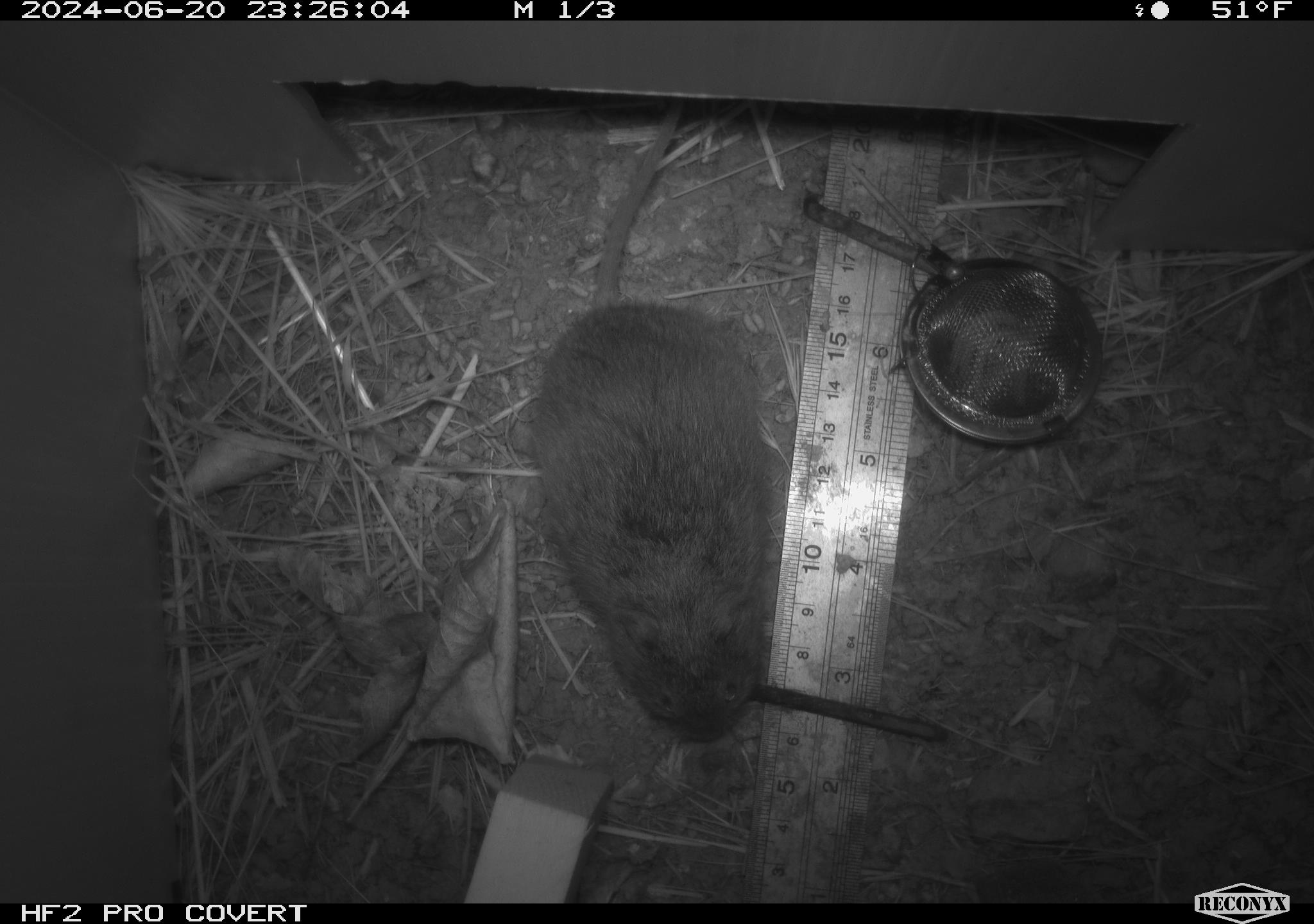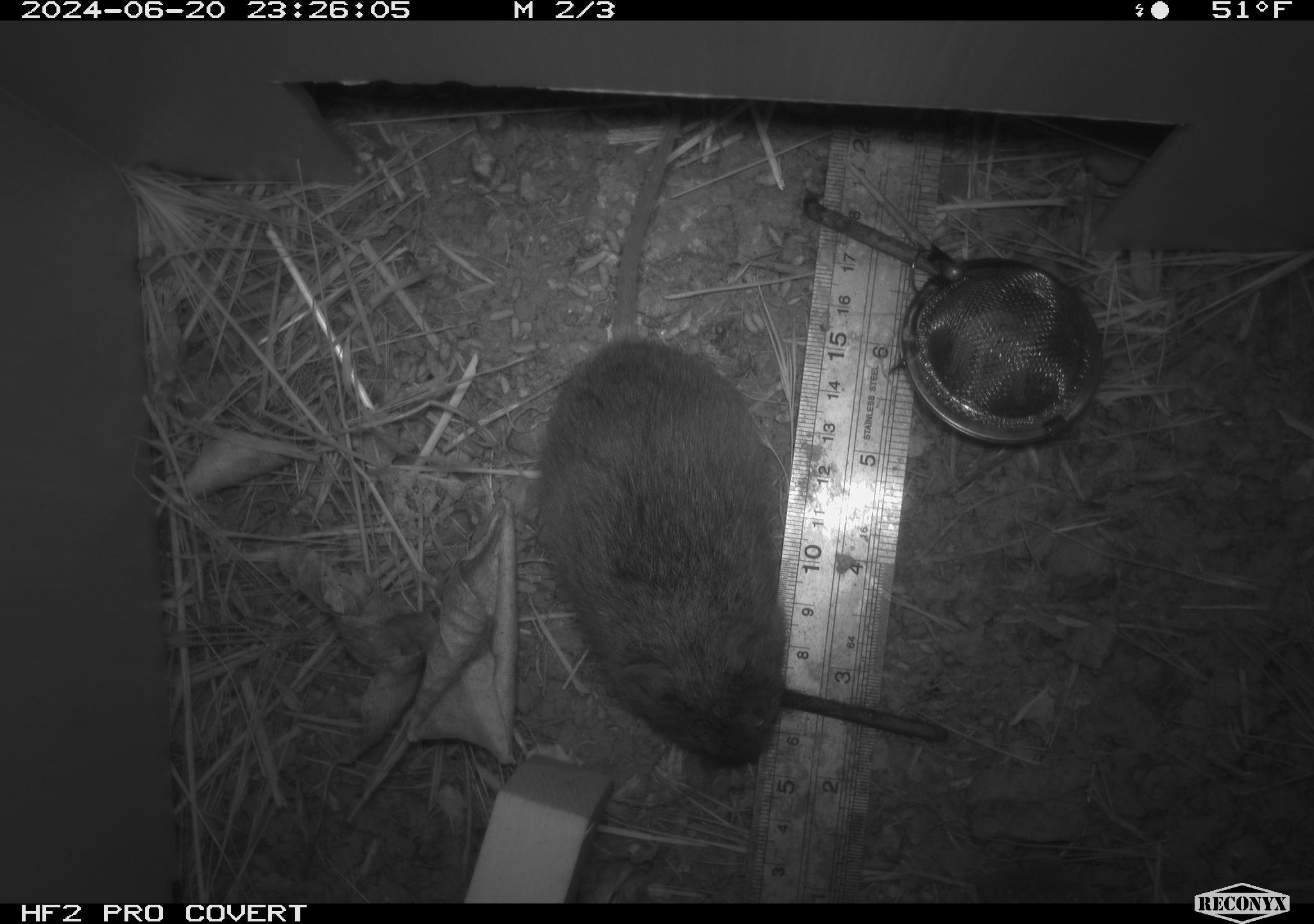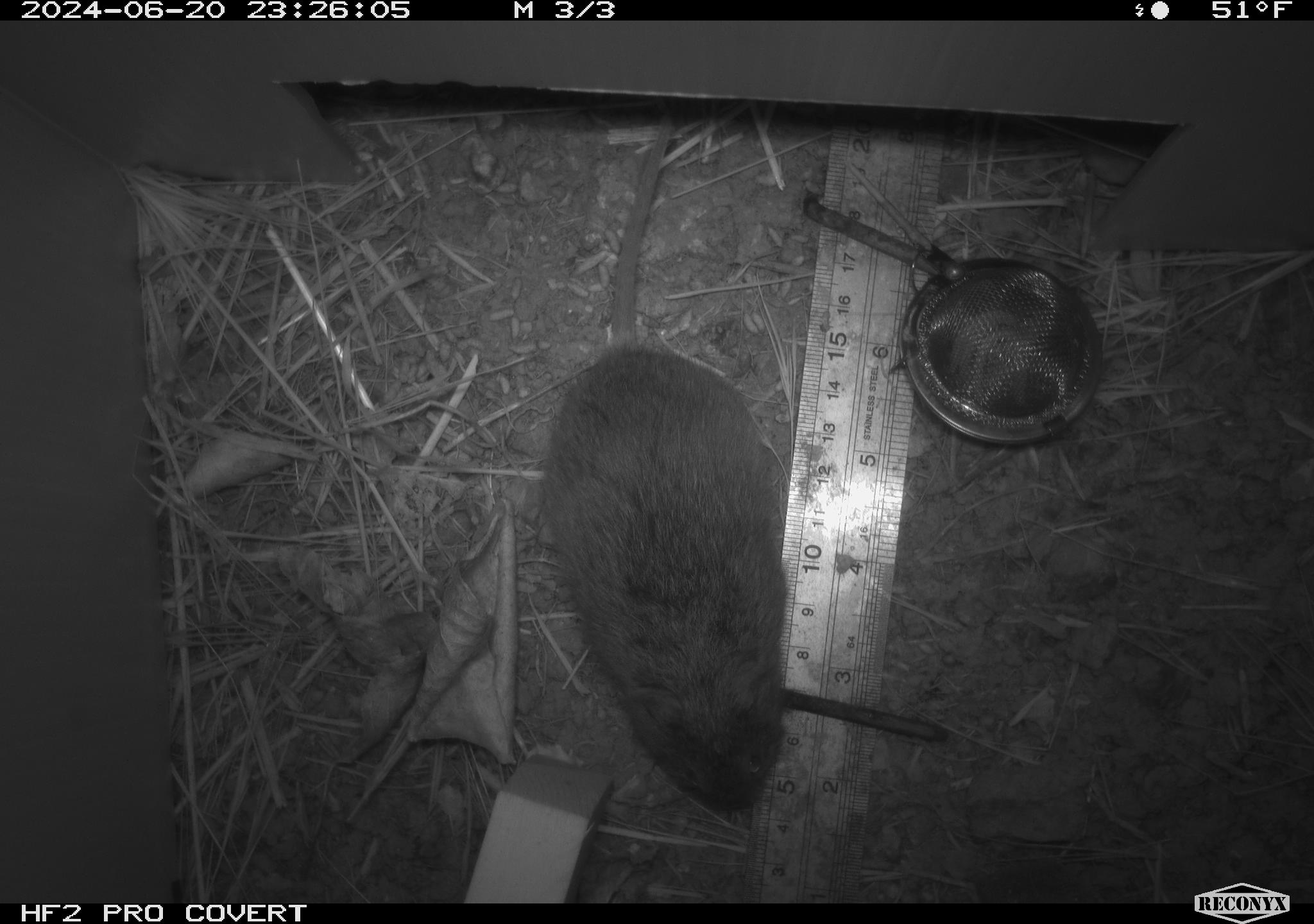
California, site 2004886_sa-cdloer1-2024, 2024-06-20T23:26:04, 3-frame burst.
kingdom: Animalia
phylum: Chordata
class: Mammalia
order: Rodentia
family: Cricetidae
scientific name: Arvicolinae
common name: voles, lemmings, and muskrats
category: arvicolinae subfamily